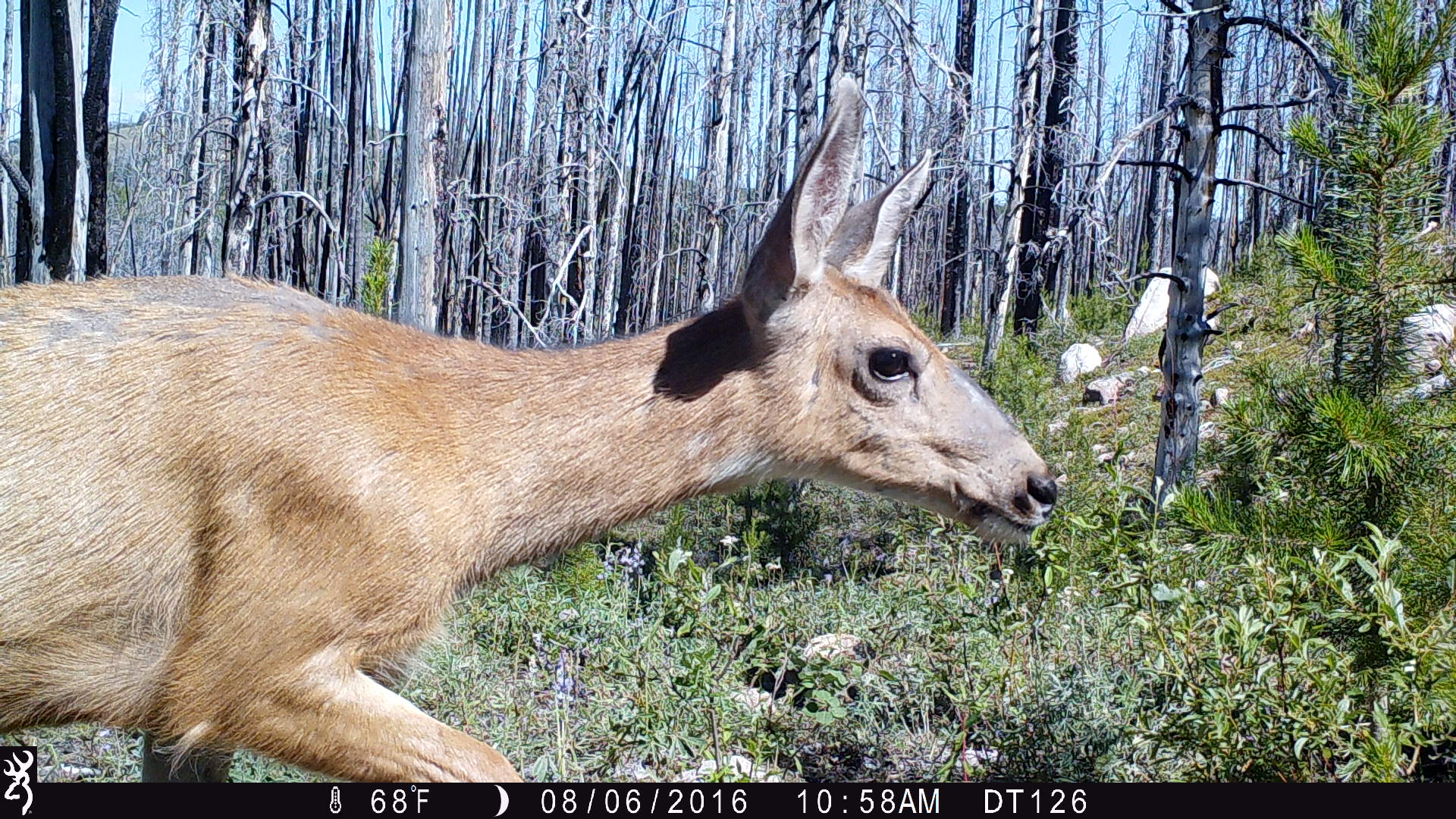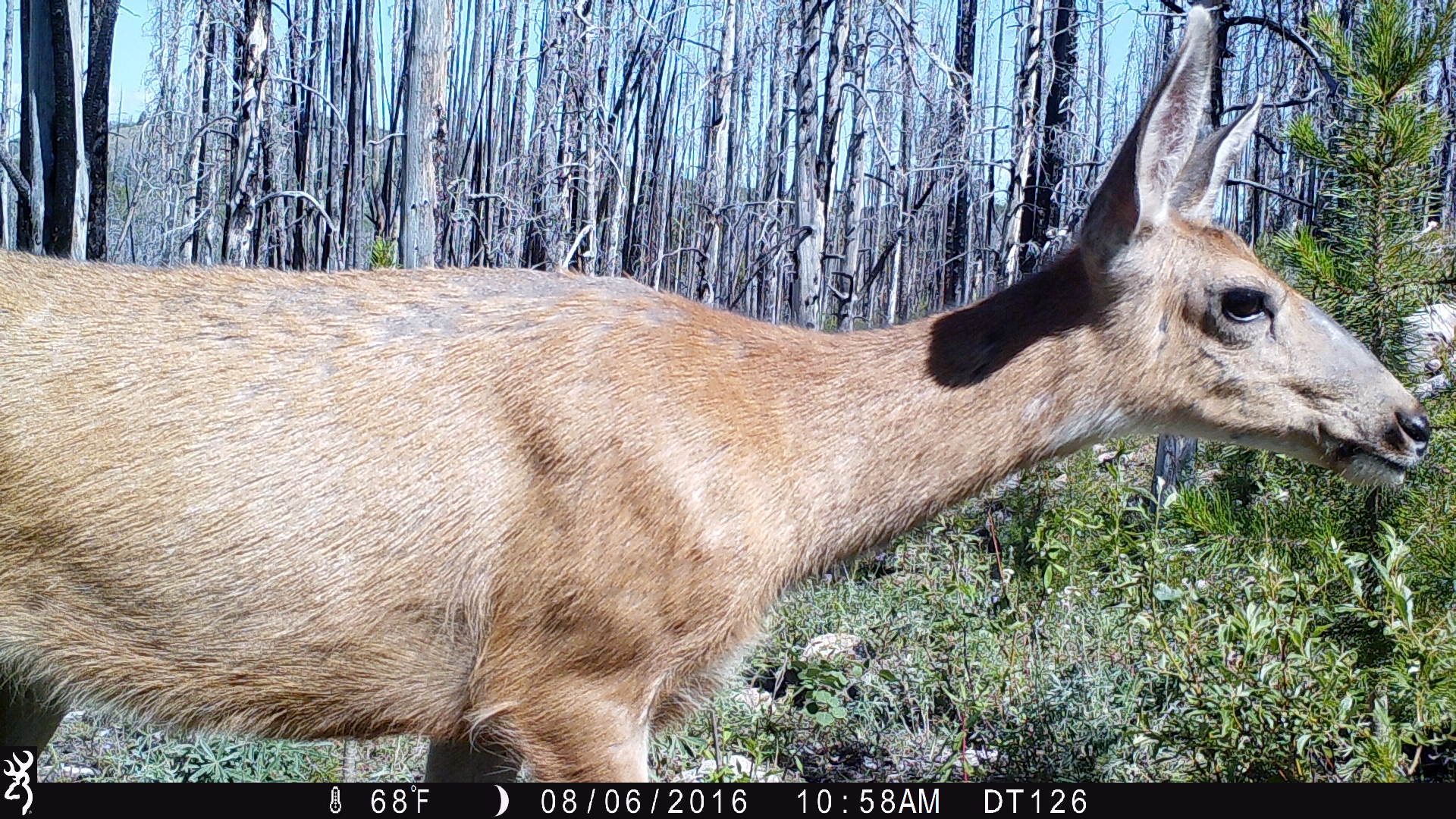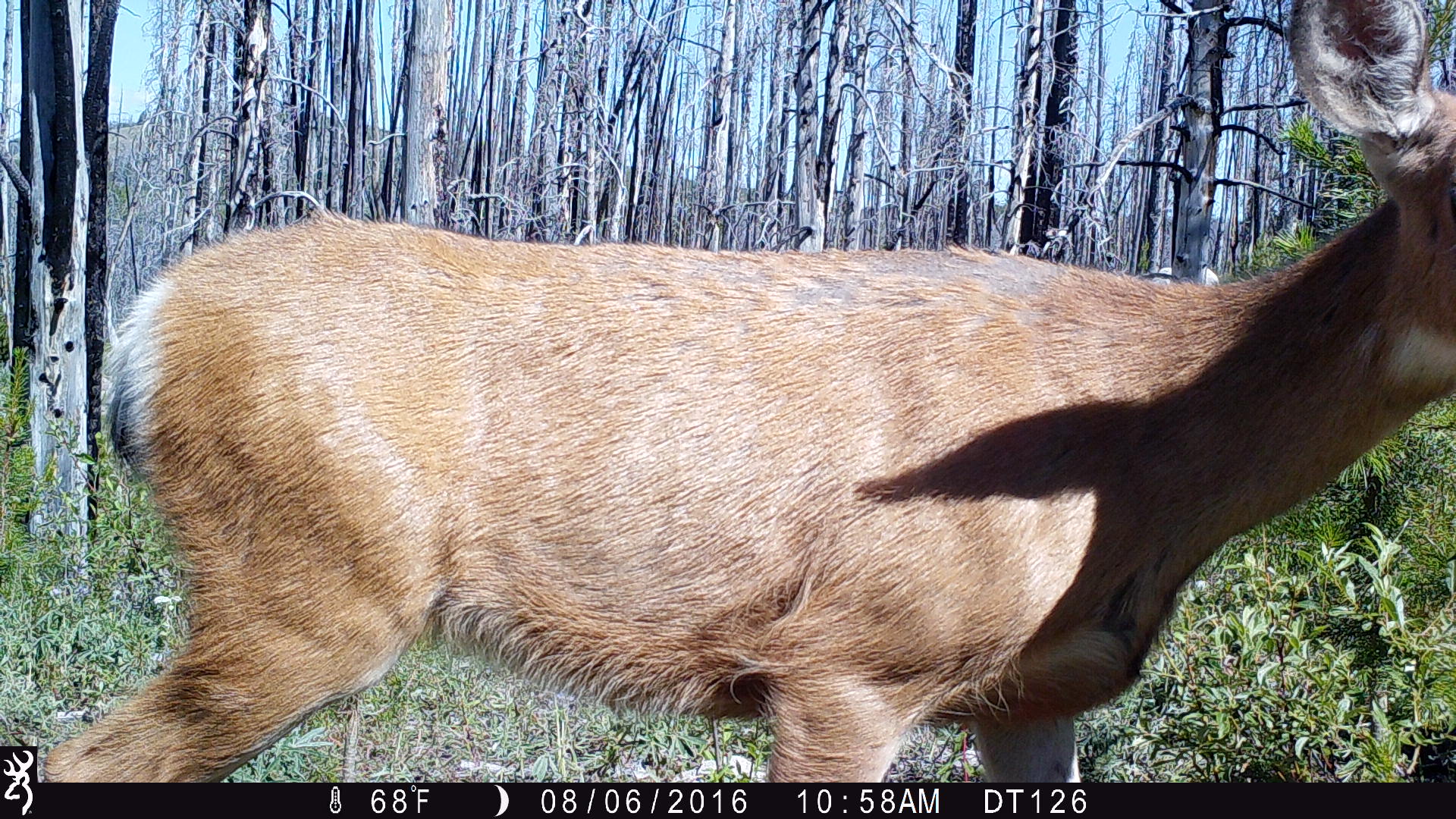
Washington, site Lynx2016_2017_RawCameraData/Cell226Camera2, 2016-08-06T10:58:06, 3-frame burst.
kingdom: Animalia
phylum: Chordata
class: Mammalia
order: Artiodactyla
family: Cervidae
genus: Odocoileus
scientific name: Odocoileus hemionus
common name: mule deer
Odocoileus hemionus (mule deer). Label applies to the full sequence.